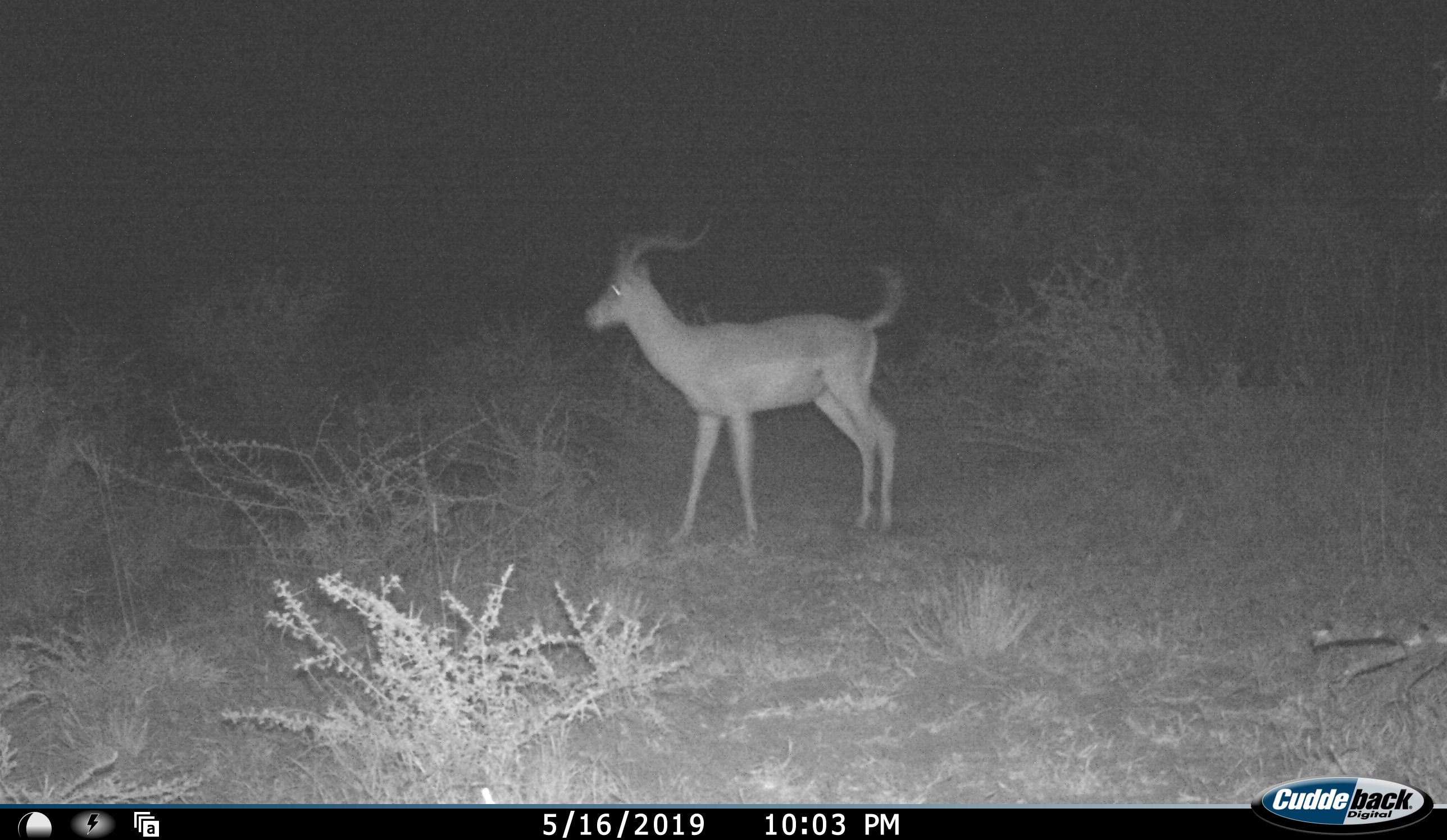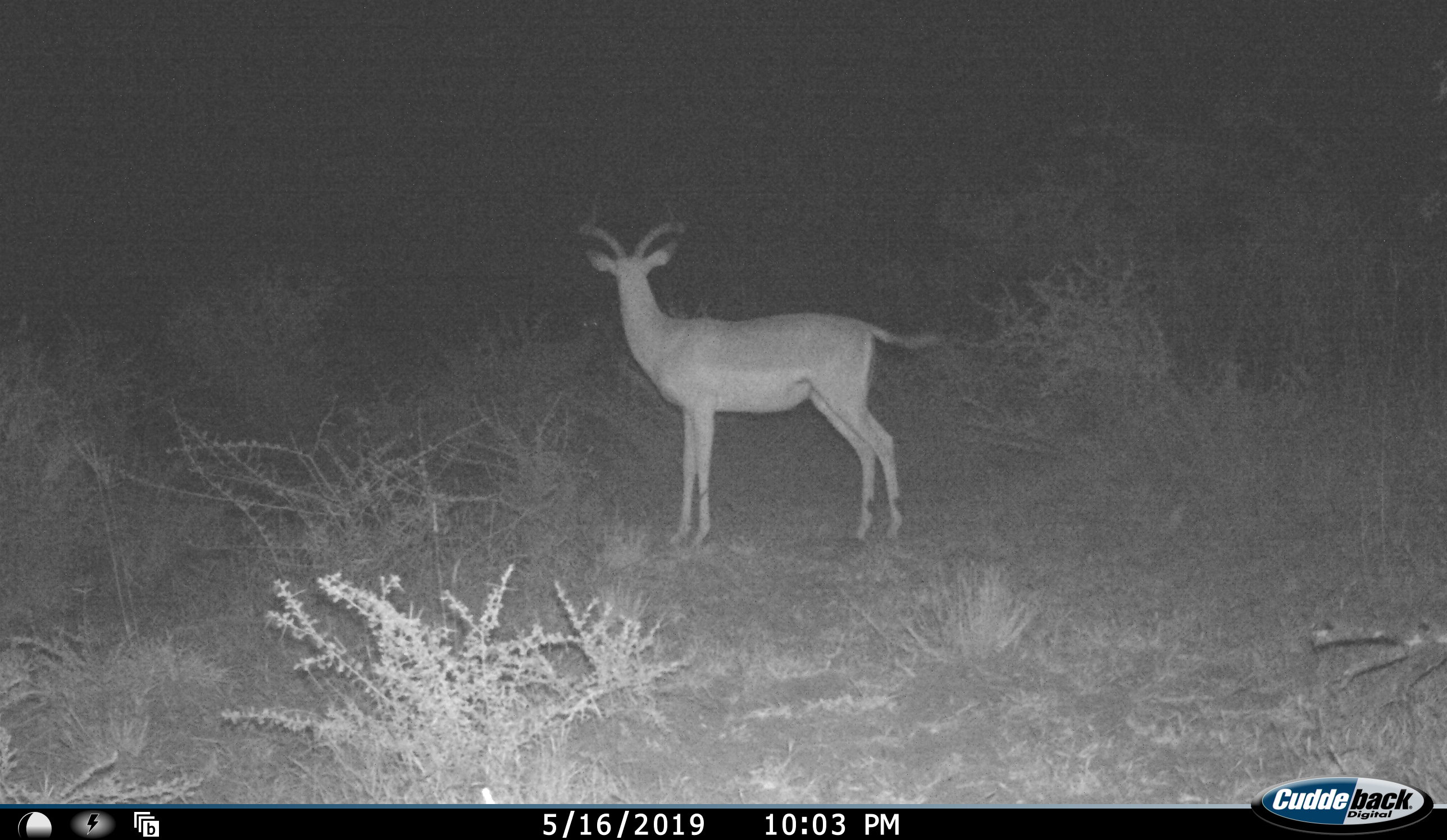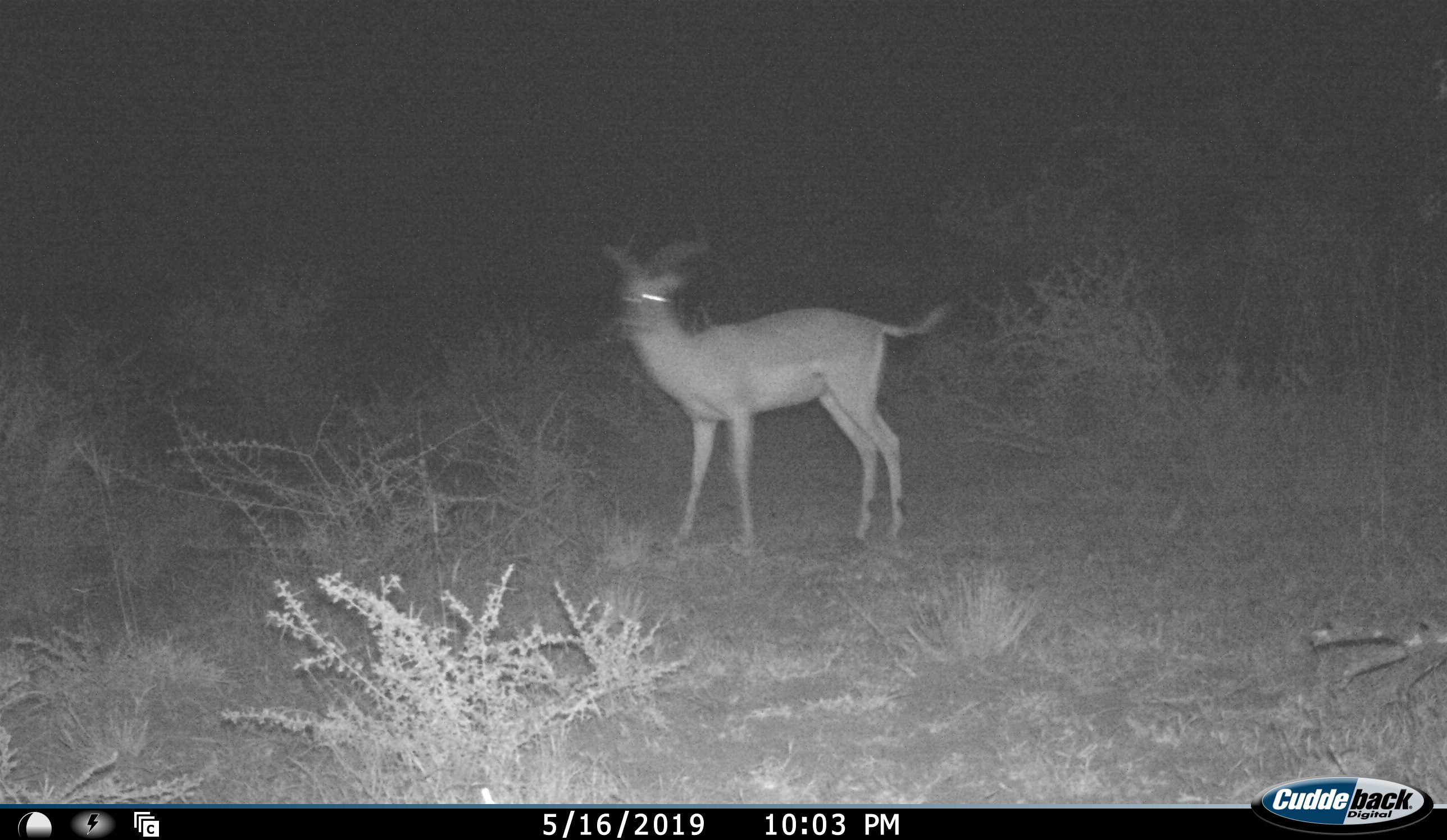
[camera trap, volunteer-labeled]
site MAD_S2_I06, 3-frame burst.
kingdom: Animalia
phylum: Chordata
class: Mammalia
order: Artiodactyla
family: Bovidae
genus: Aepyceros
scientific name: Aepyceros melampus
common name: impala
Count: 1.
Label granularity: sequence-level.